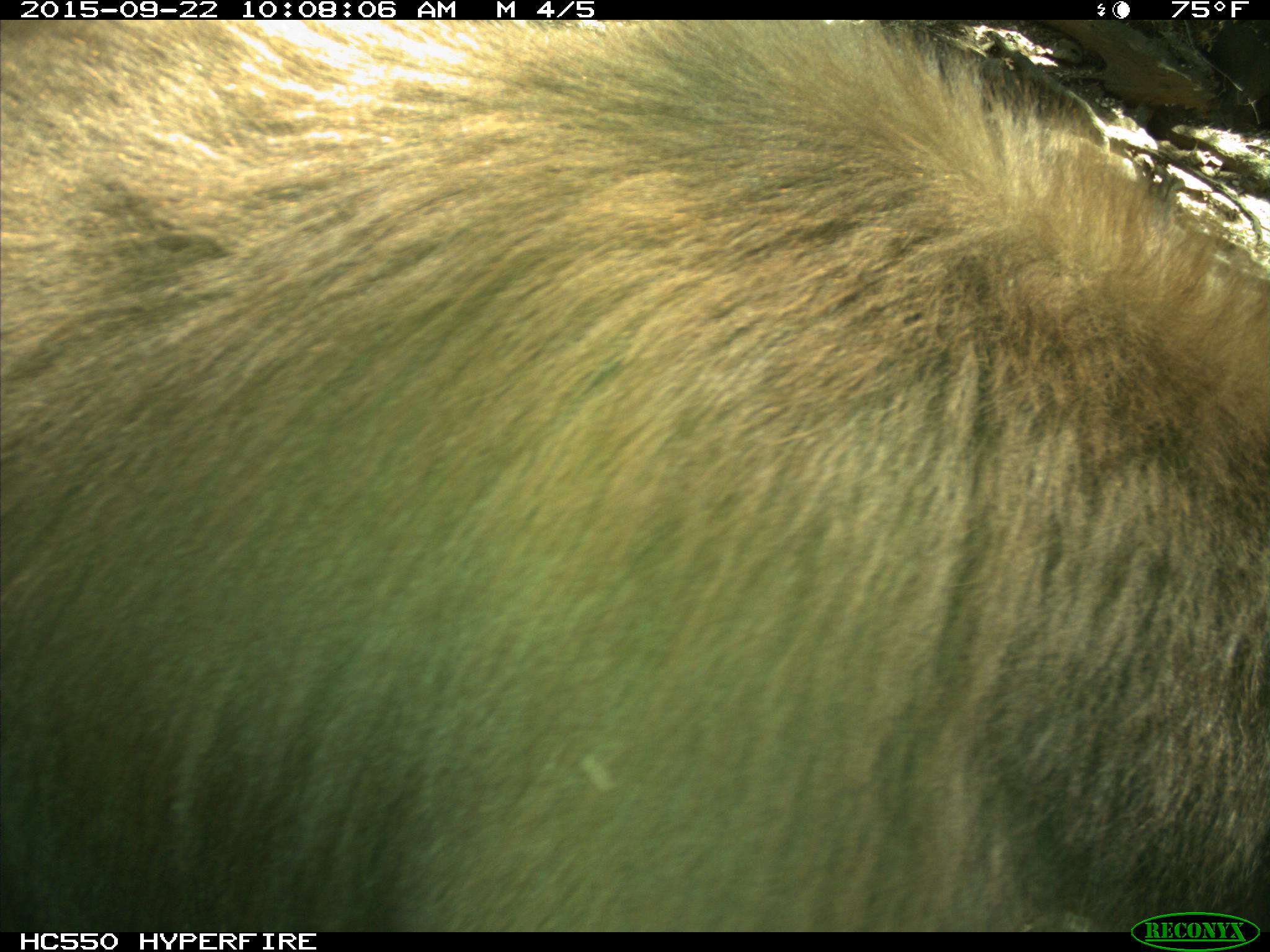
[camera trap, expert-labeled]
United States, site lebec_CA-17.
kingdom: Animalia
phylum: Chordata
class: Mammalia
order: Carnivora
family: Ursidae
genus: Ursus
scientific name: Ursus americanus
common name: american black bear